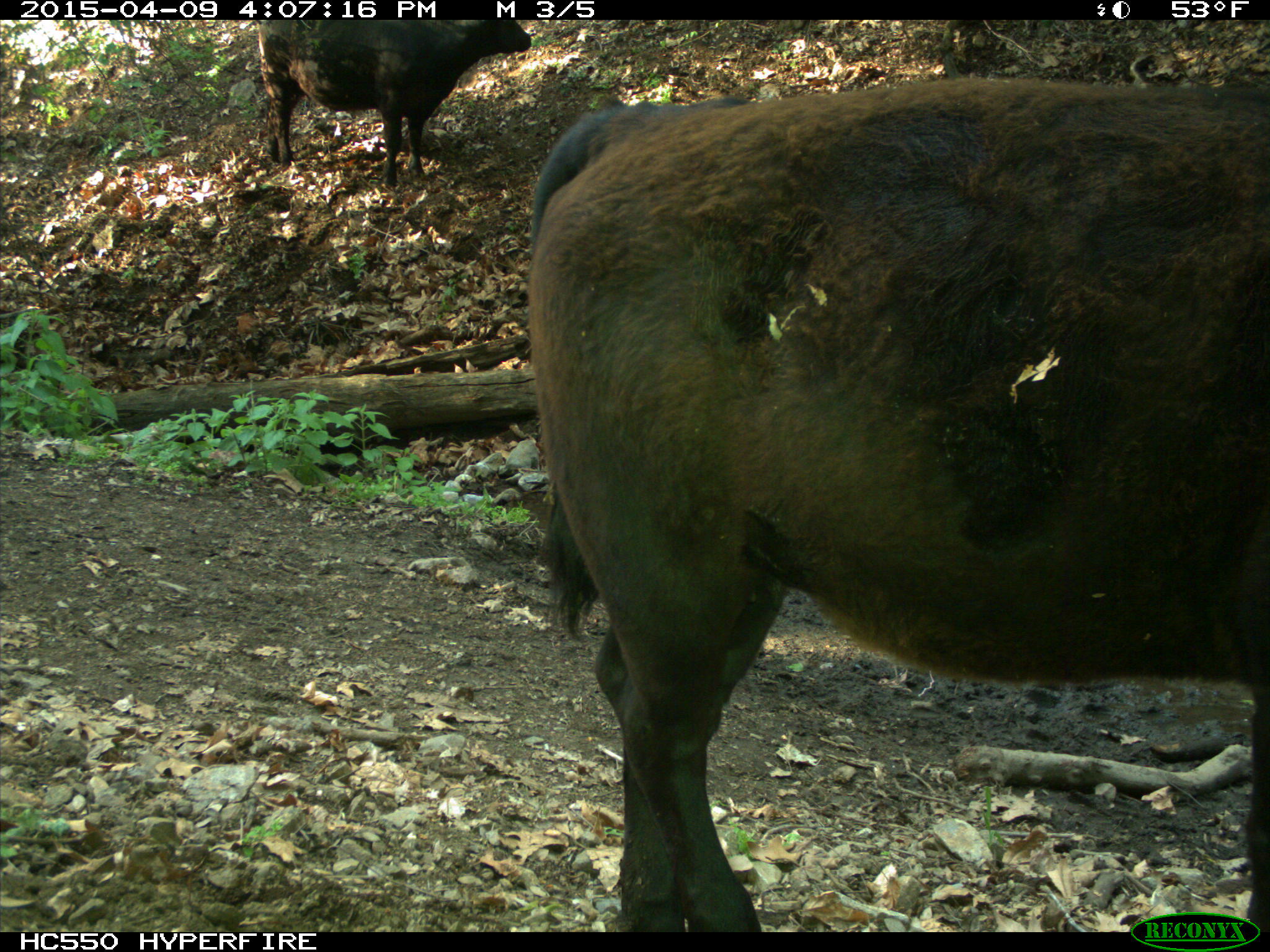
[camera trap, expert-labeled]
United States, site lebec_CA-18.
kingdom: Animalia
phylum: Chordata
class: Mammalia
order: Artiodactyla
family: Bovidae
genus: Bos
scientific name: Bos taurus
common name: domestic cow